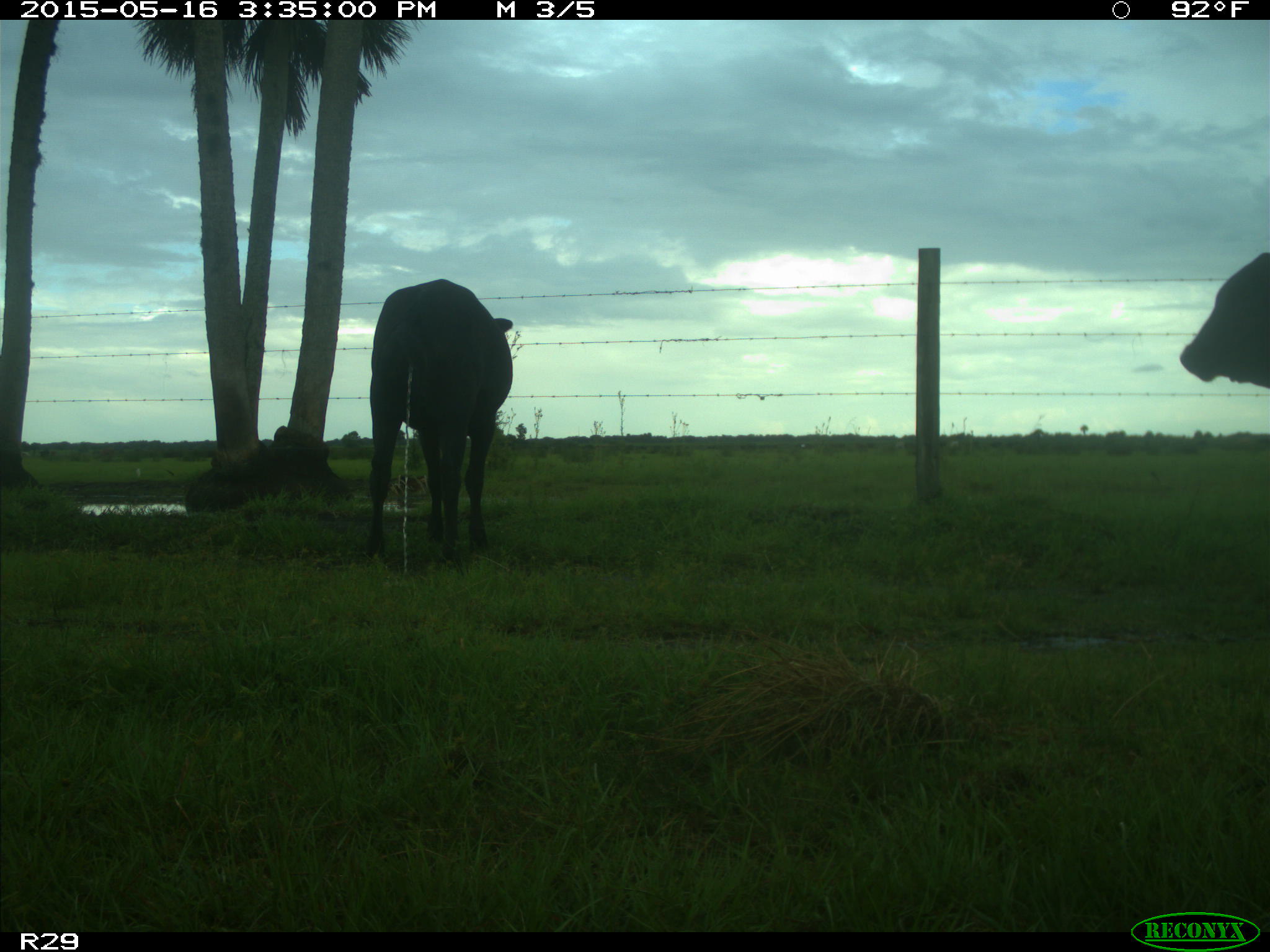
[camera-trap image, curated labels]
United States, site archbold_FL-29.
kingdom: Animalia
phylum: Chordata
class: Mammalia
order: Artiodactyla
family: Bovidae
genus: Bos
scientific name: Bos taurus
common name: domestic cow